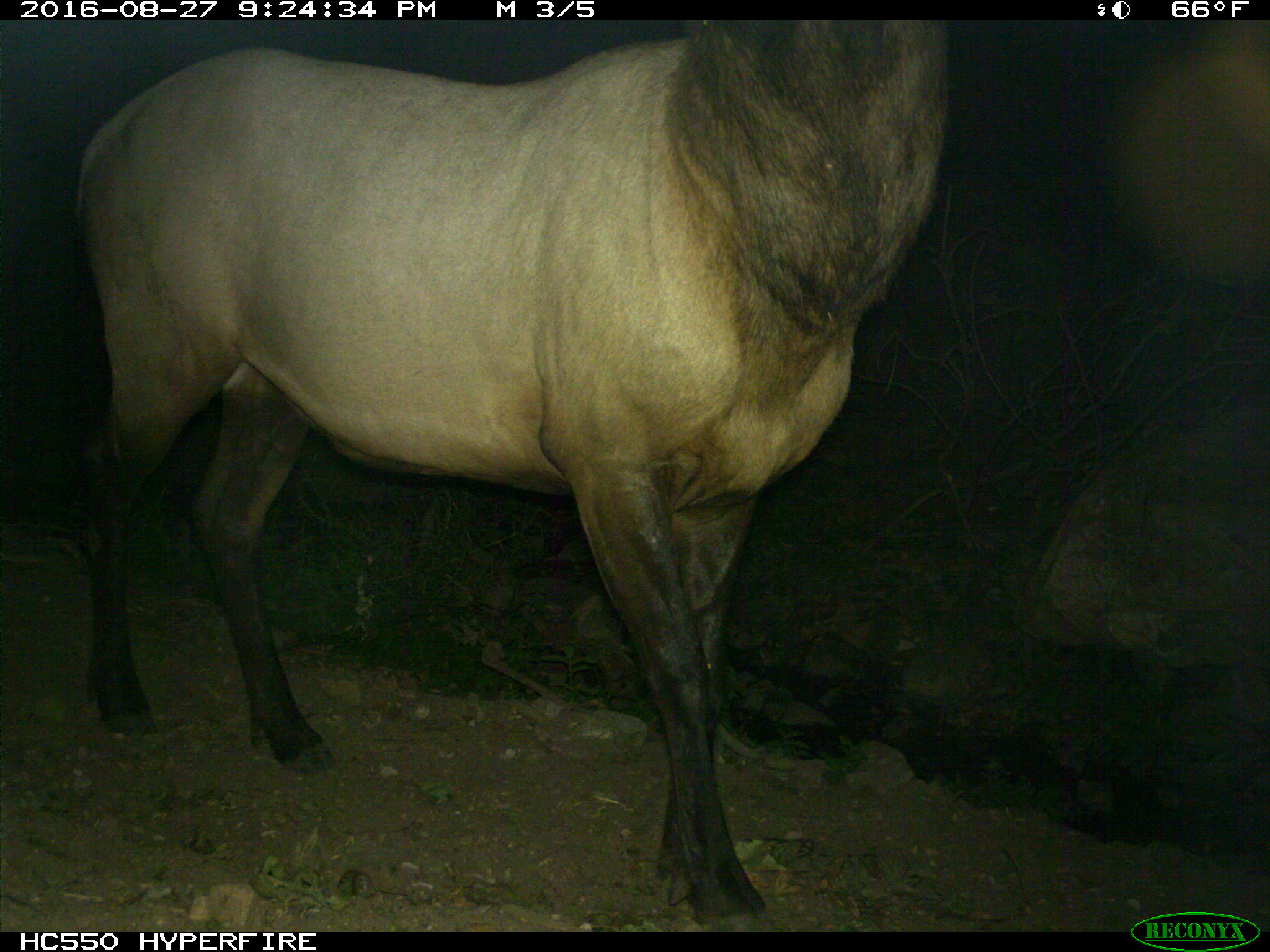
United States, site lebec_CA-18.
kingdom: Animalia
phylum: Chordata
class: Mammalia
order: Artiodactyla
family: Cervidae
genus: Cervus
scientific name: Cervus canadensis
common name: elk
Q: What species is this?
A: Cervus canadensis (elk).